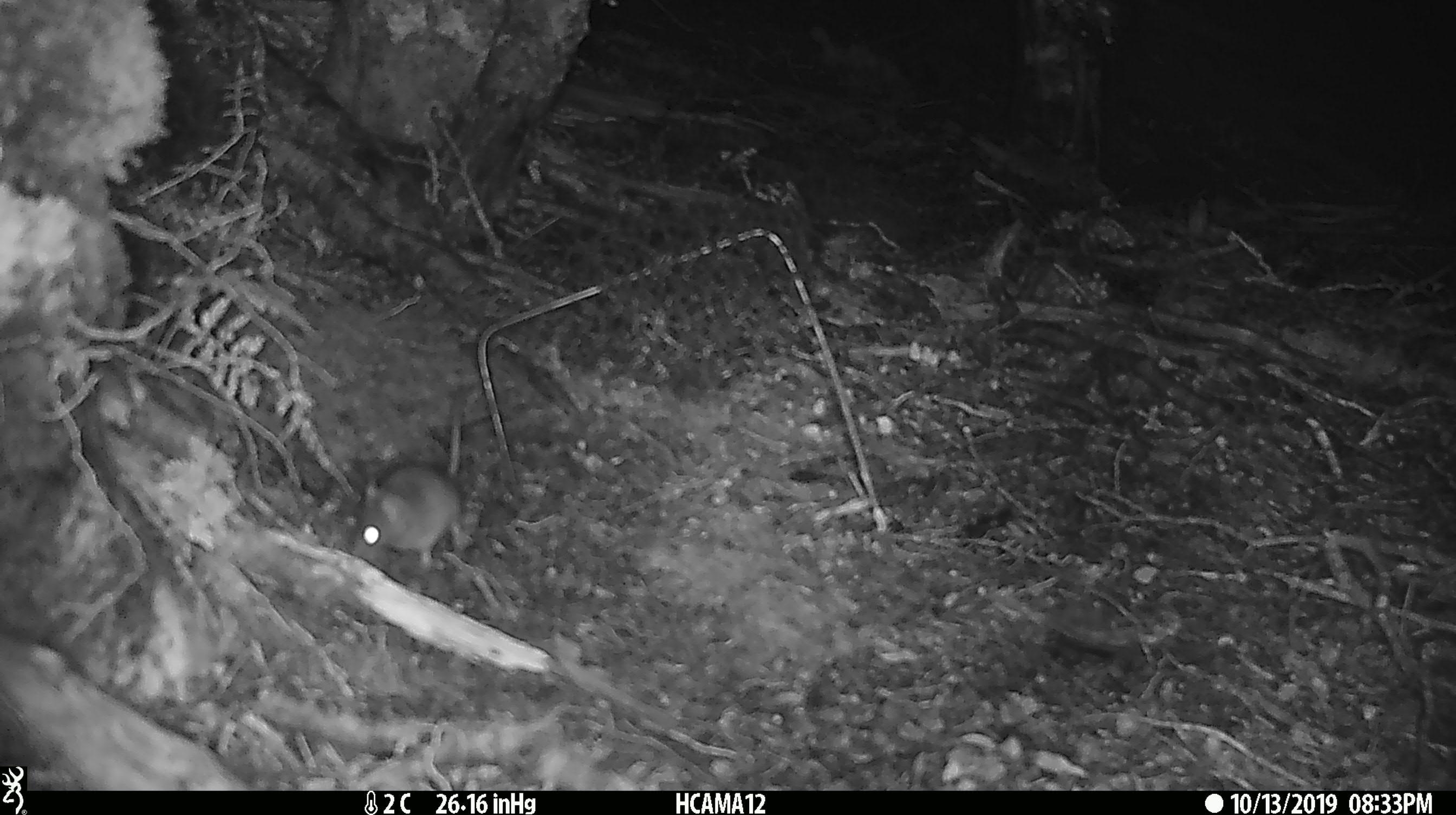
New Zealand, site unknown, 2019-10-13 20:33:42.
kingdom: Animalia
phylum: Chordata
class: Mammalia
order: Rodentia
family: Muridae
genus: Mus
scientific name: Mus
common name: mouse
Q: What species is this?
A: Mouse (Mus).